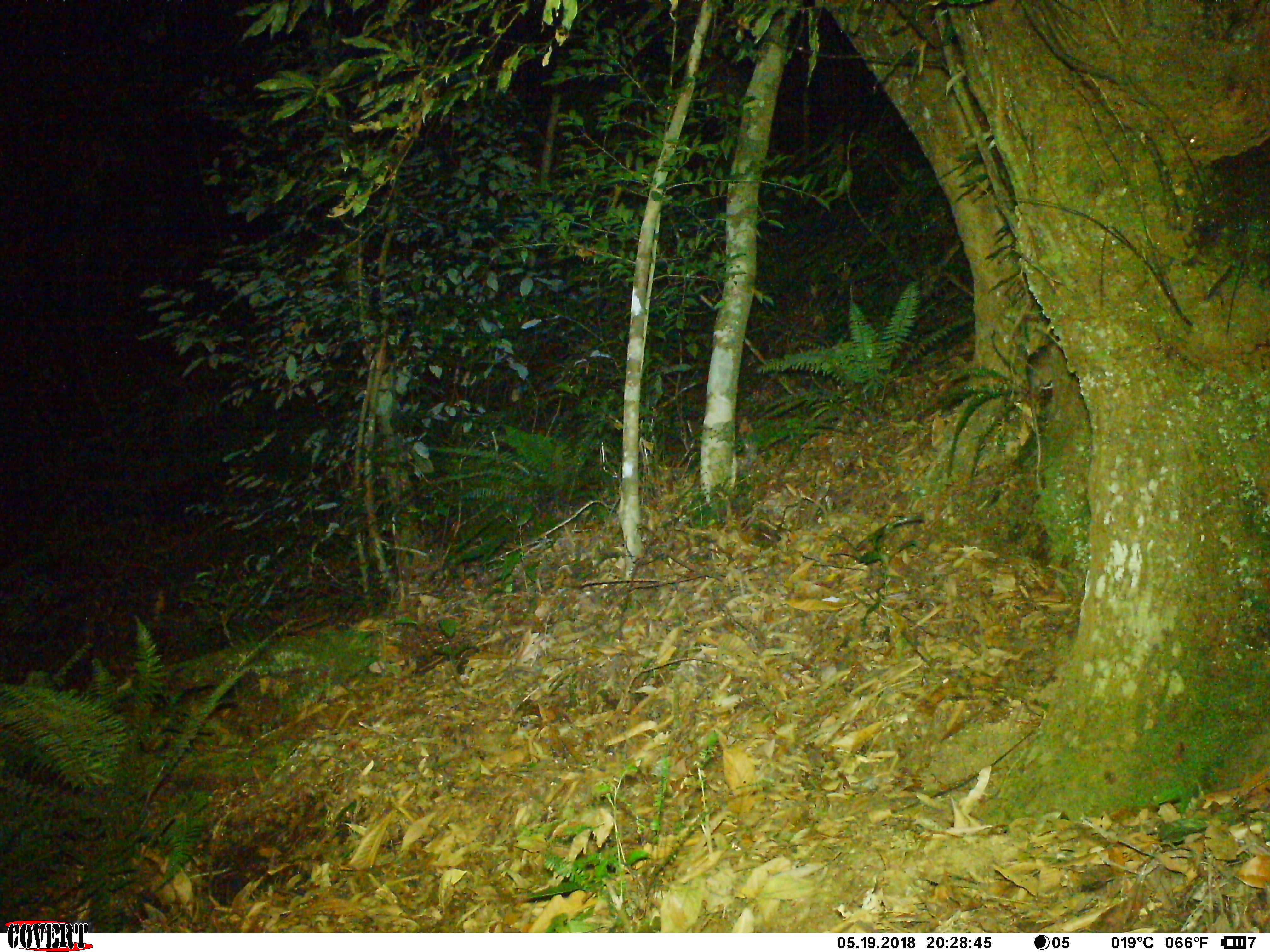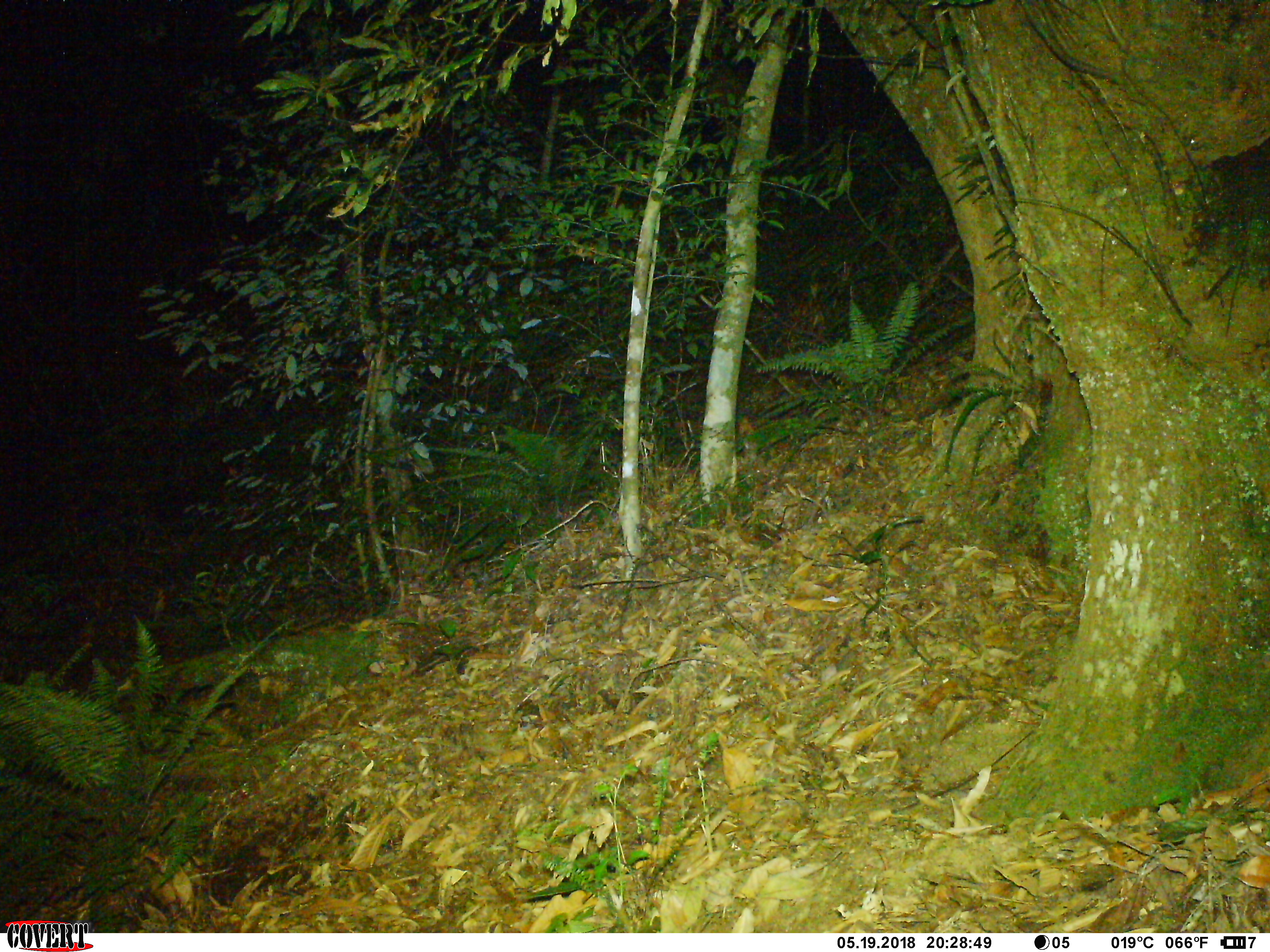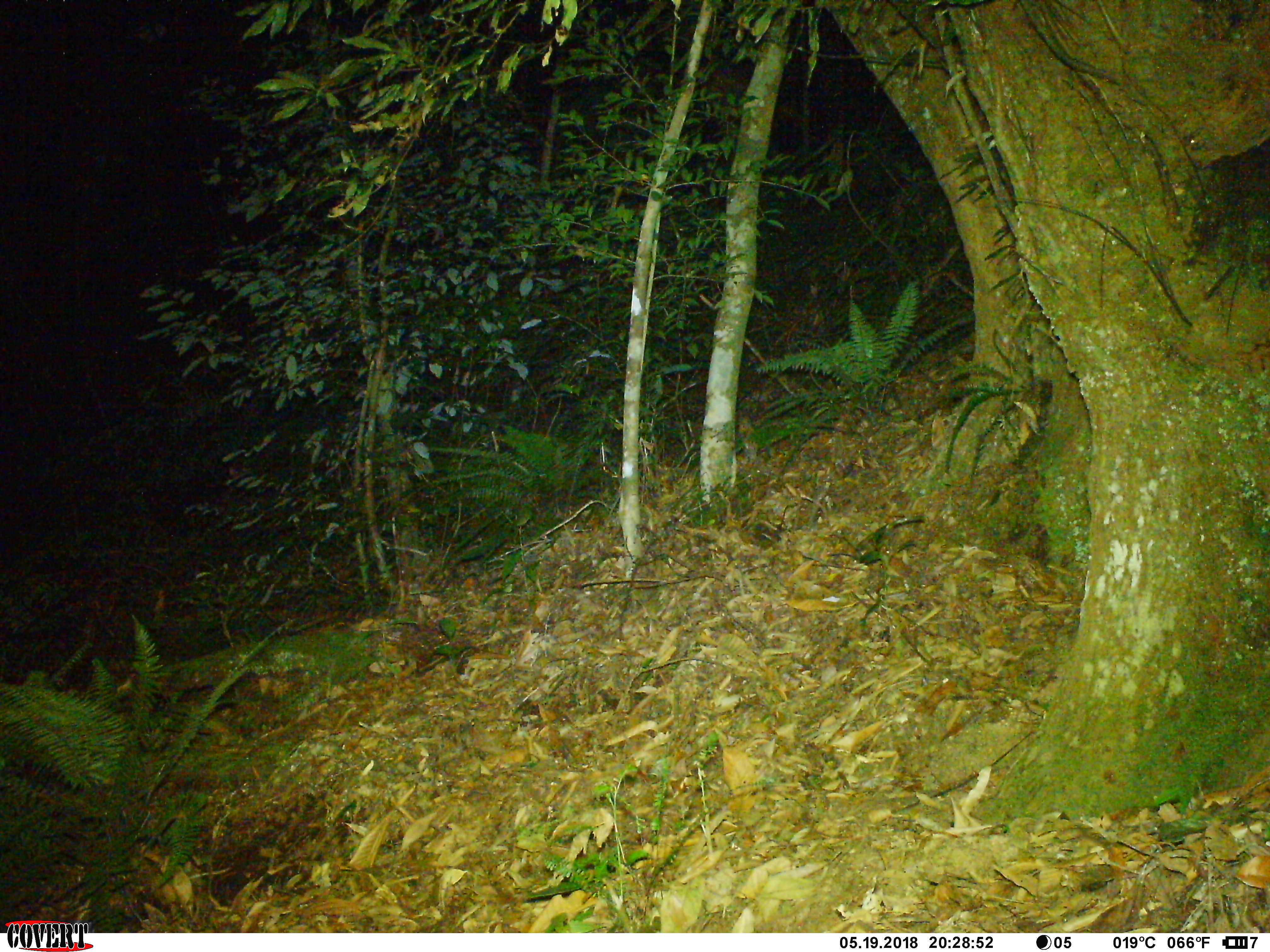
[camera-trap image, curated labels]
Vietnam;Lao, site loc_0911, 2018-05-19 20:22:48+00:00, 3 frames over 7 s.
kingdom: Animalia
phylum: Chordata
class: Mammalia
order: Rodentia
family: Muridae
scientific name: Muridae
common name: old-world mice and rats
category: unidentified murid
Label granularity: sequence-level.